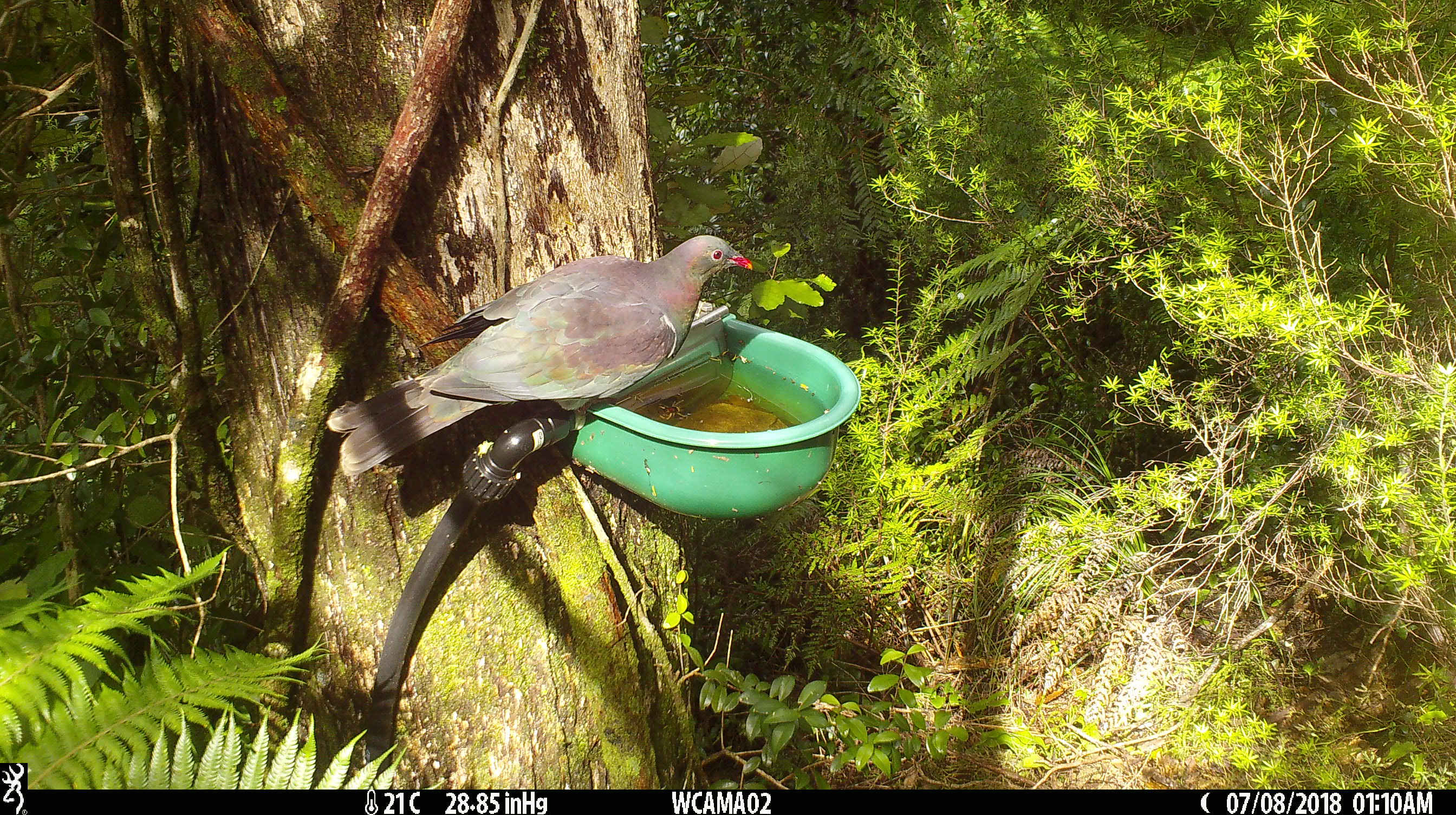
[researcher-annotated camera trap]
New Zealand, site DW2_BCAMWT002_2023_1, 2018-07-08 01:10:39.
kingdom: Animalia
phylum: Chordata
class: Aves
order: Columbiformes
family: Columbidae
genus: Hemiphaga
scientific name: Hemiphaga novaeseelandiae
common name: new zealand pigeon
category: kereru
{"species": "kereru (new zealand pigeon) (Hemiphaga novaeseelandiae)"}